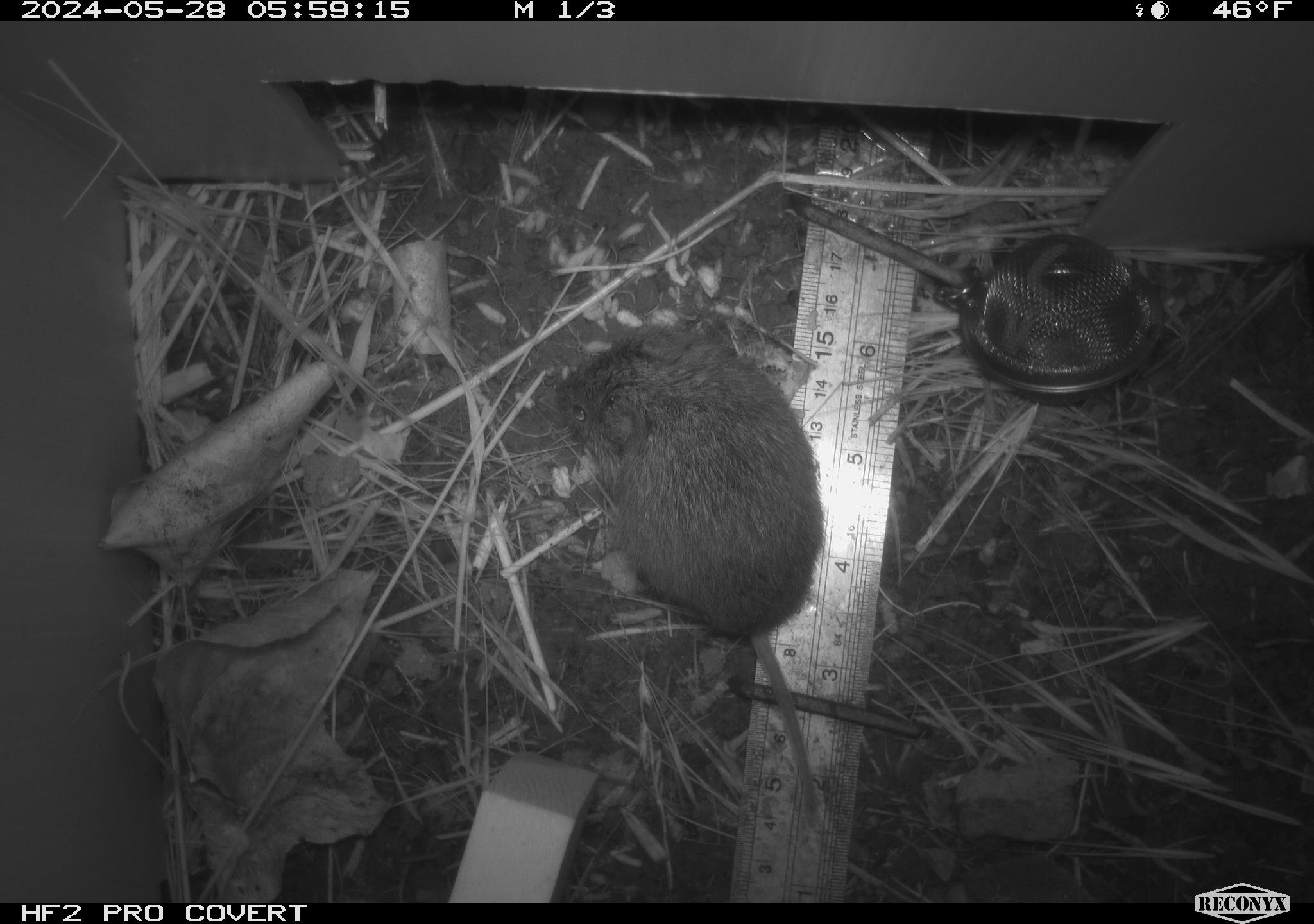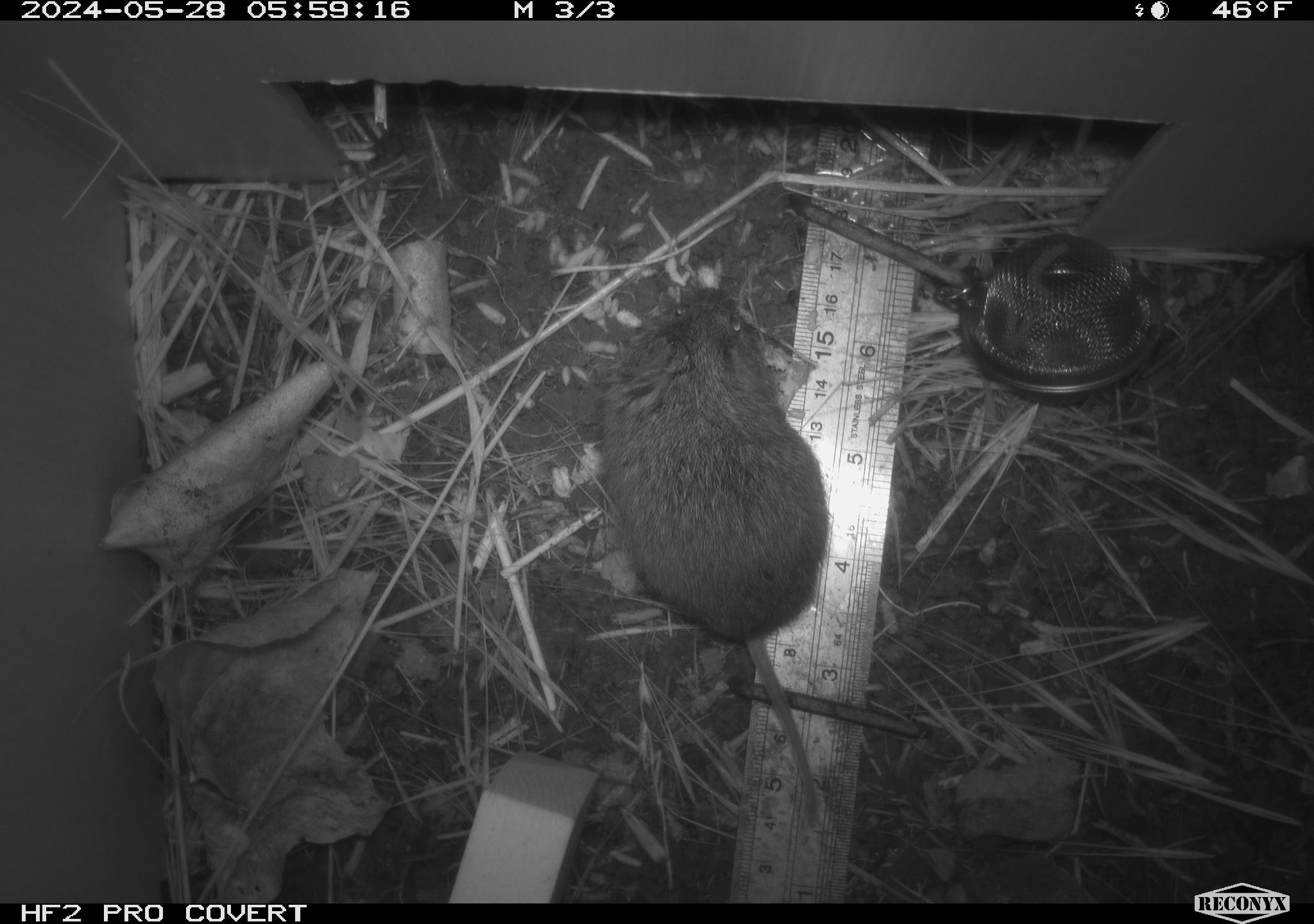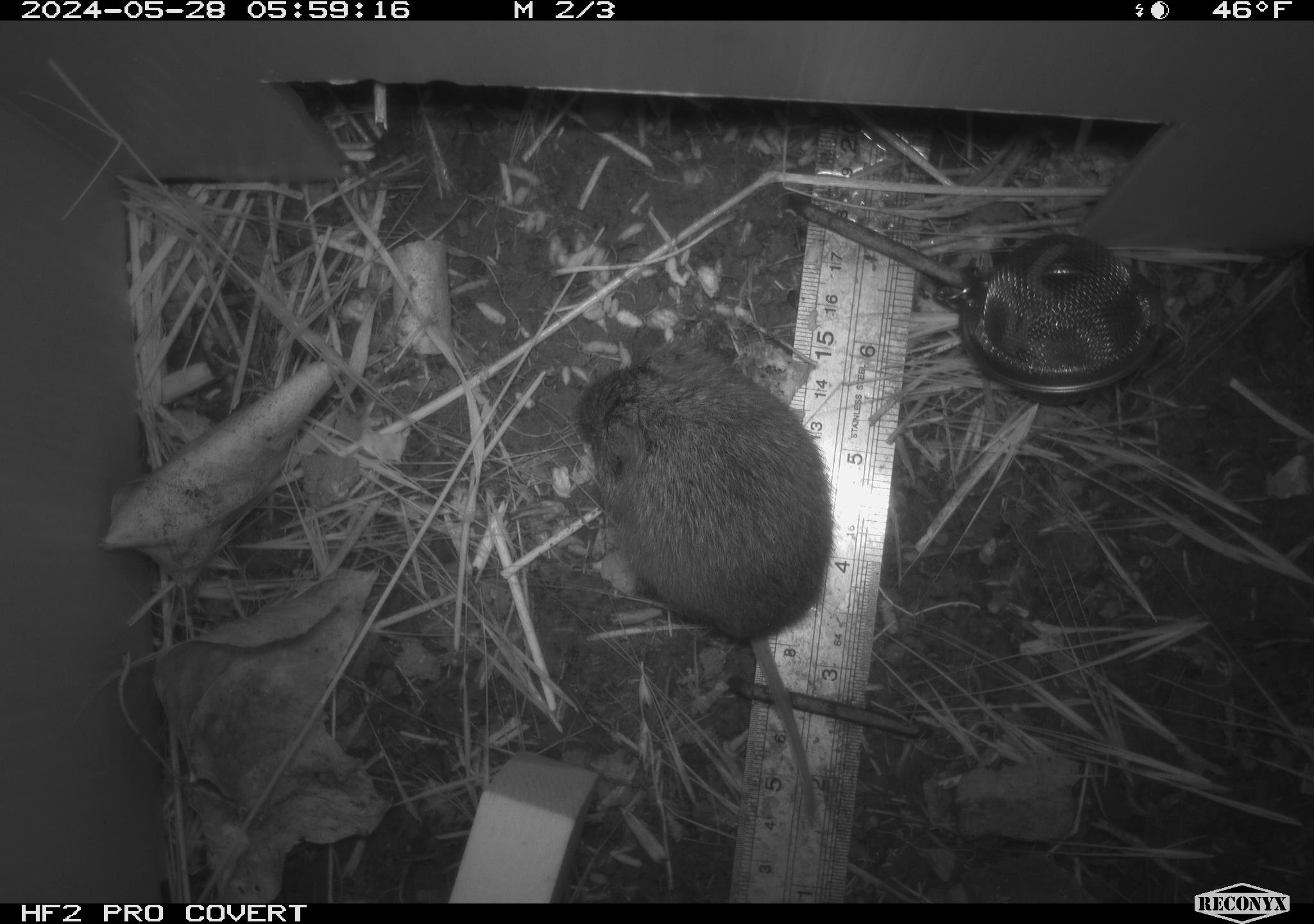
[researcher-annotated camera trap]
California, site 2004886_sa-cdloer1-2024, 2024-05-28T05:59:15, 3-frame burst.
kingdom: Animalia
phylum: Chordata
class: Mammalia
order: Rodentia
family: Cricetidae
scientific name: Arvicolinae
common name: voles, lemmings, and muskrats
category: arvicolinae subfamily